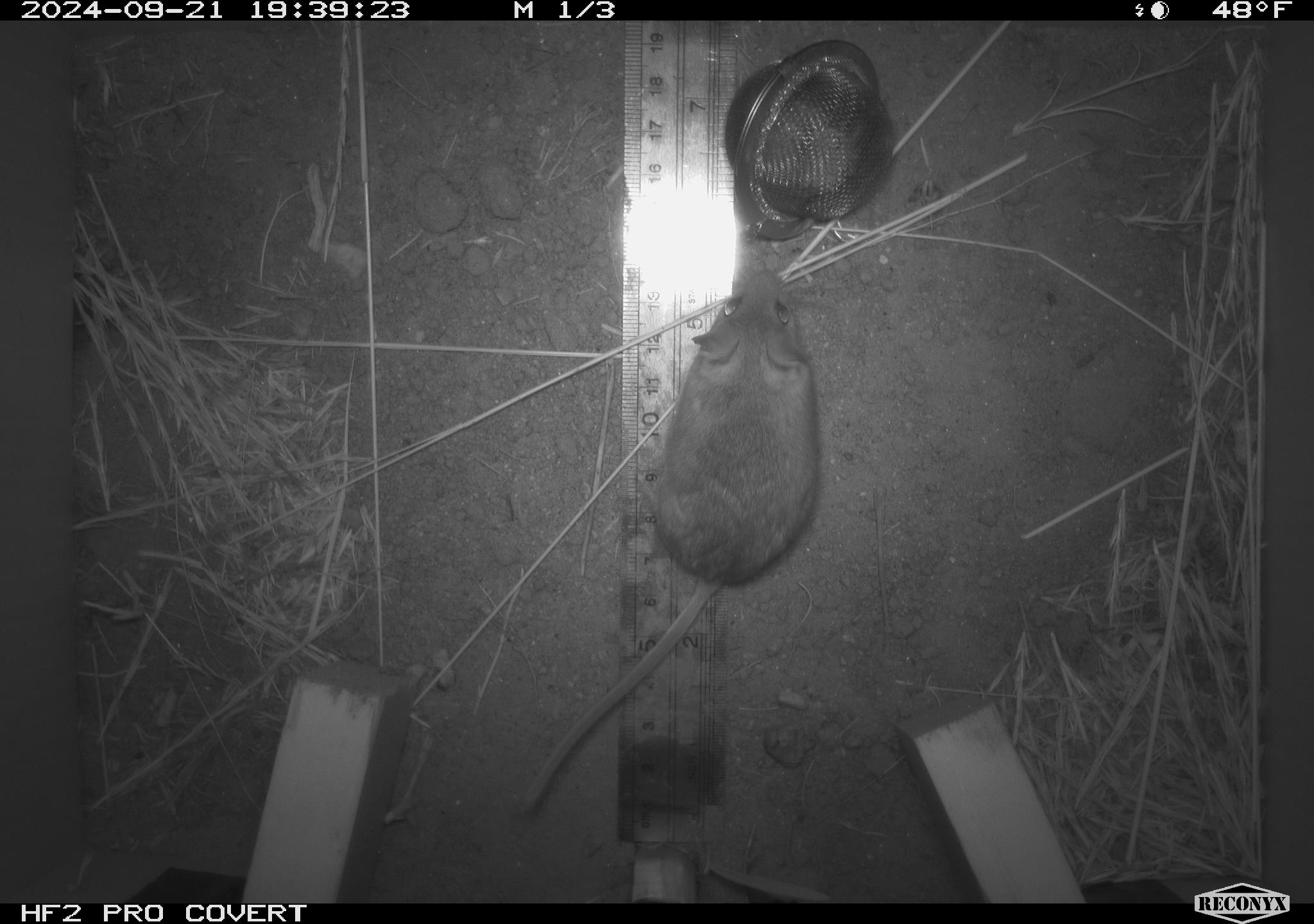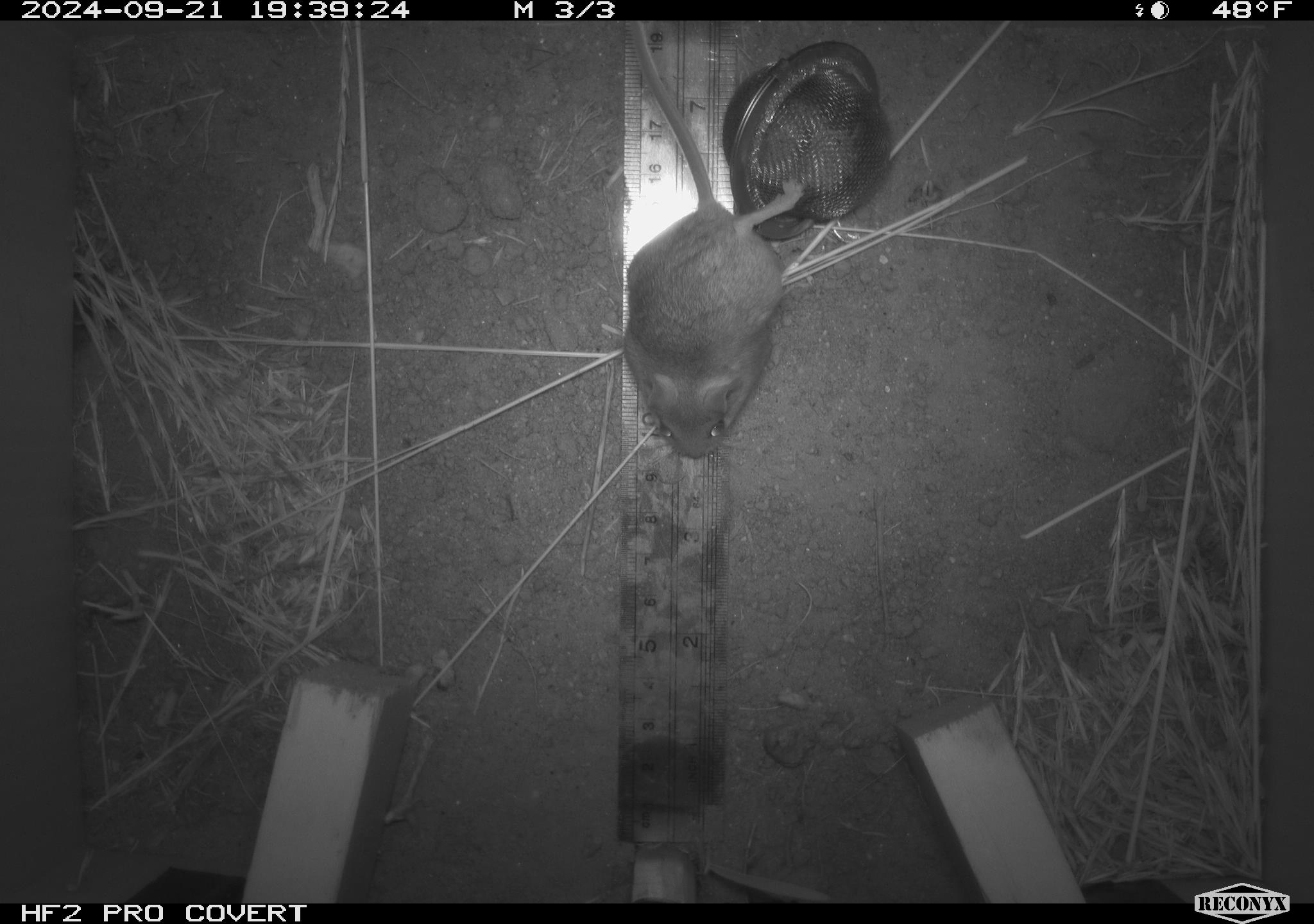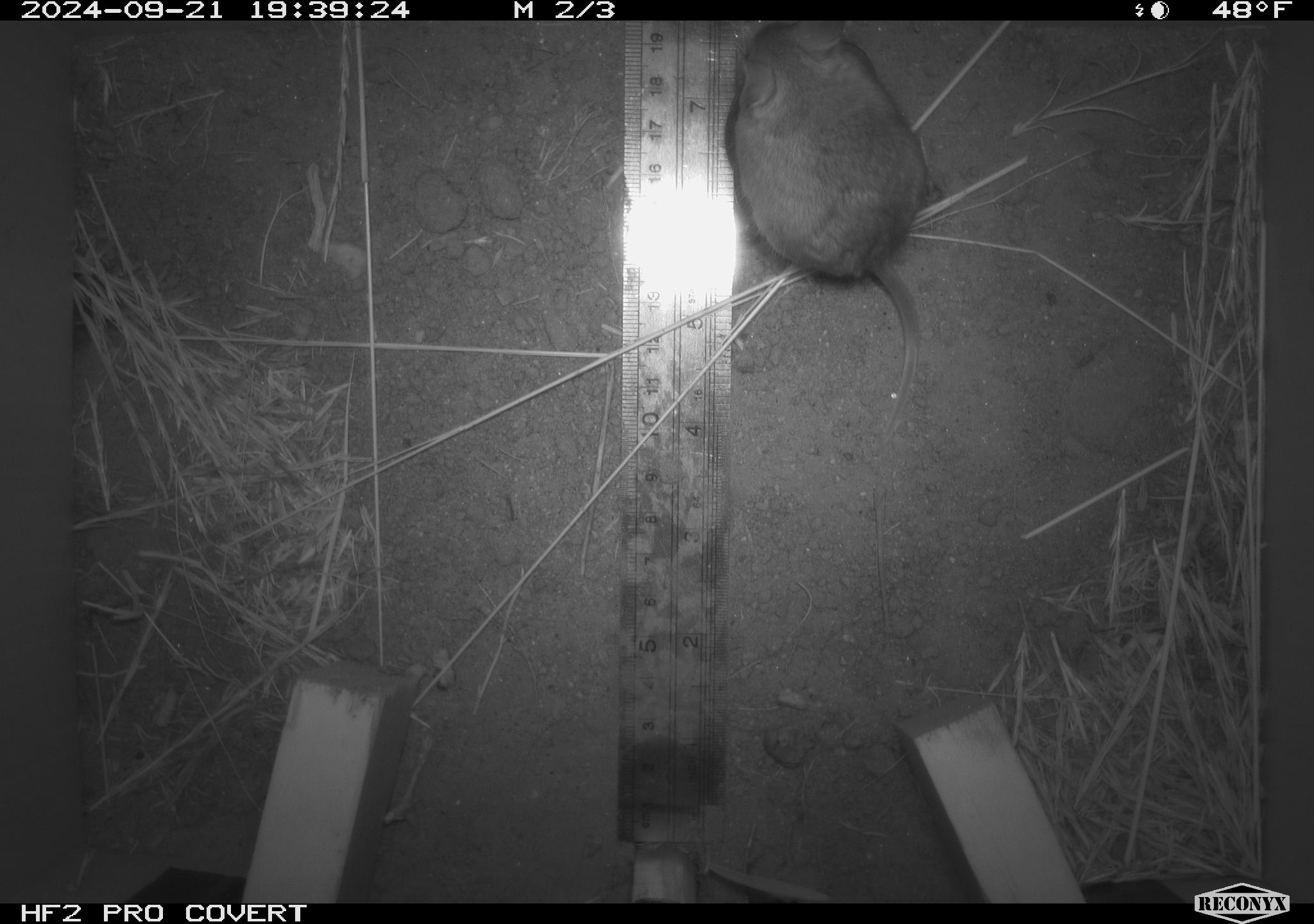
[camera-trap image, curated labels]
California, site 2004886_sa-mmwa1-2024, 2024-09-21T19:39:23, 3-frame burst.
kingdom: Animalia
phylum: Chordata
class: Mammalia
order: Rodentia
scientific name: Rodentia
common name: mouse species